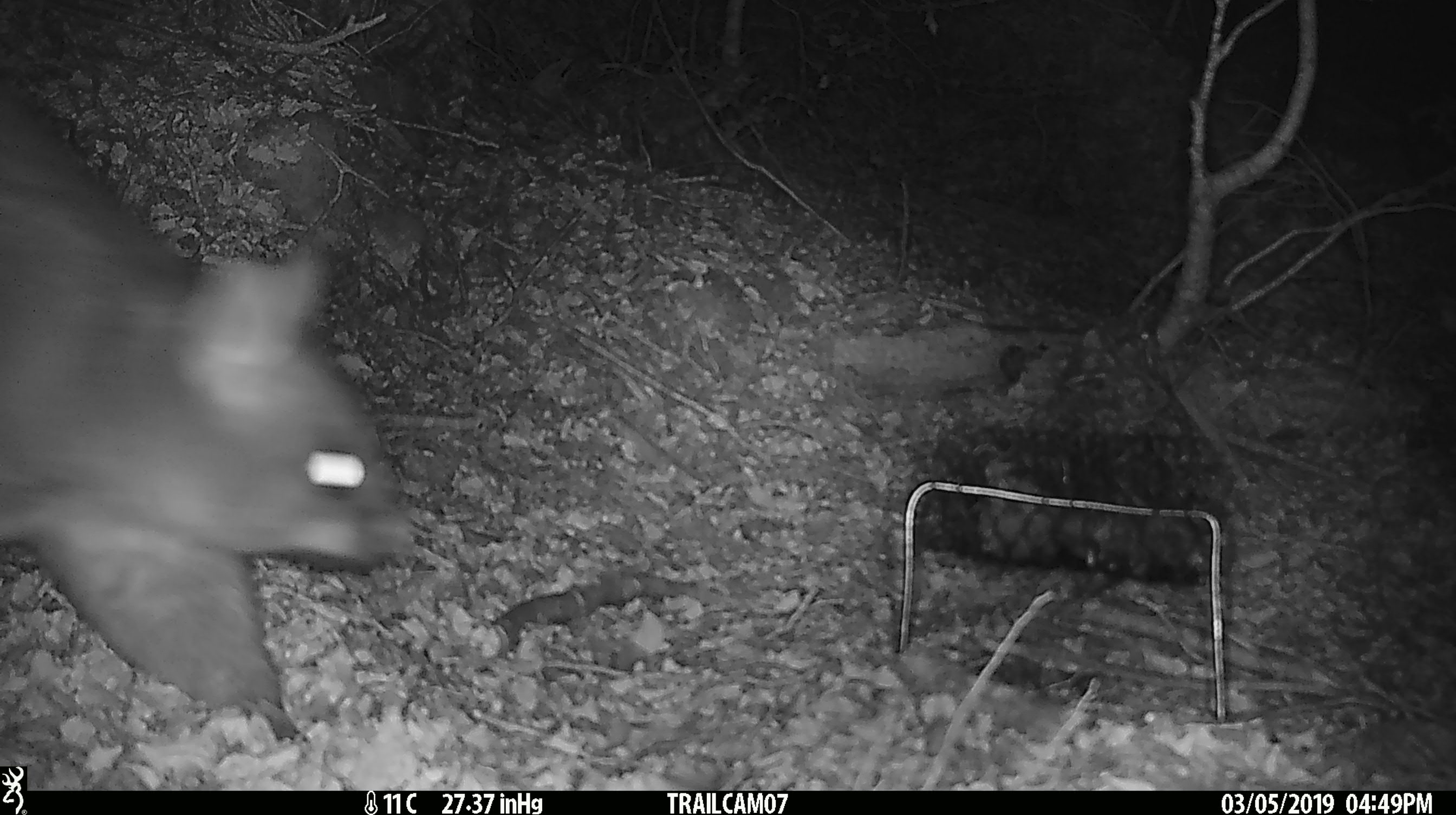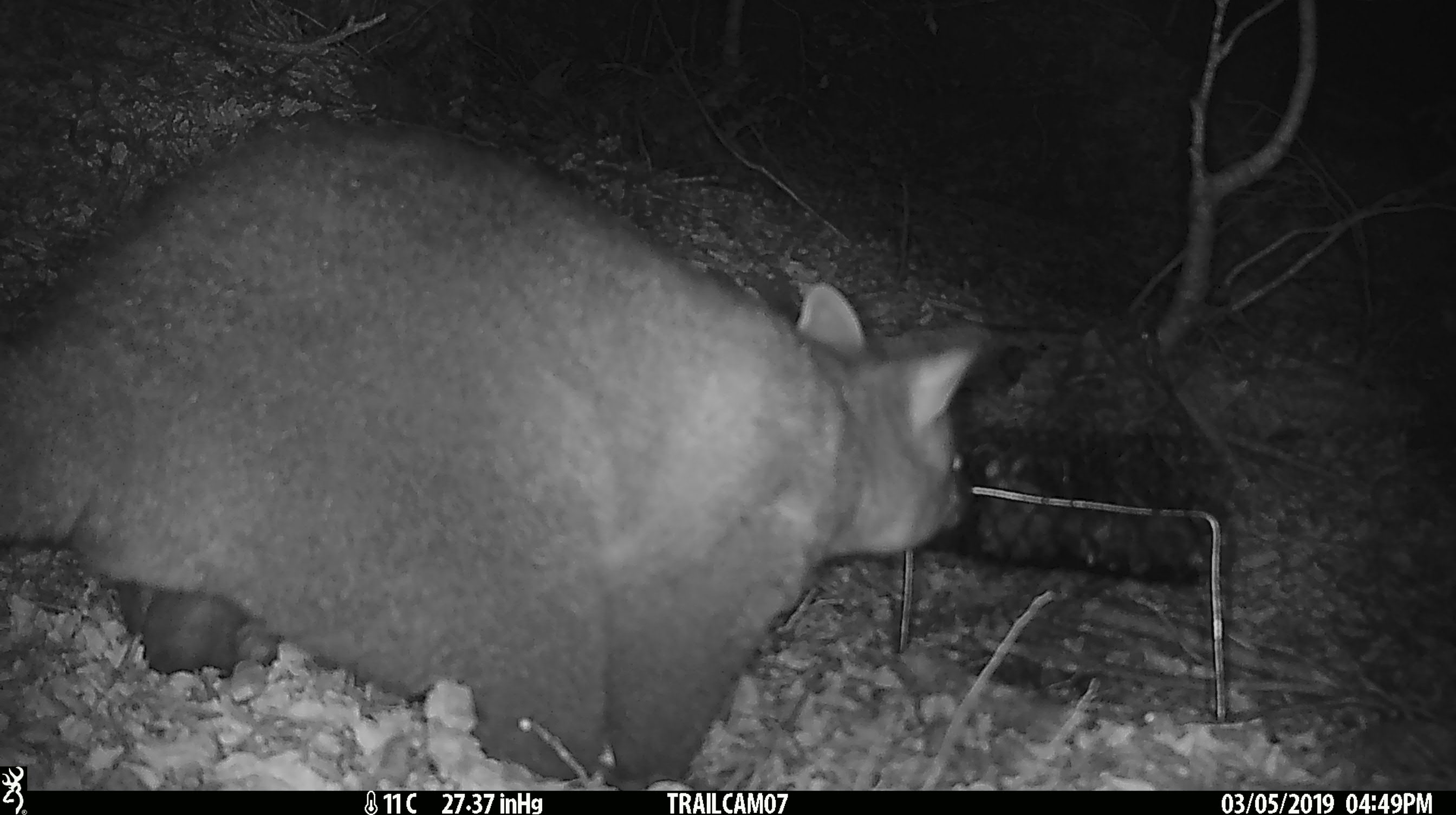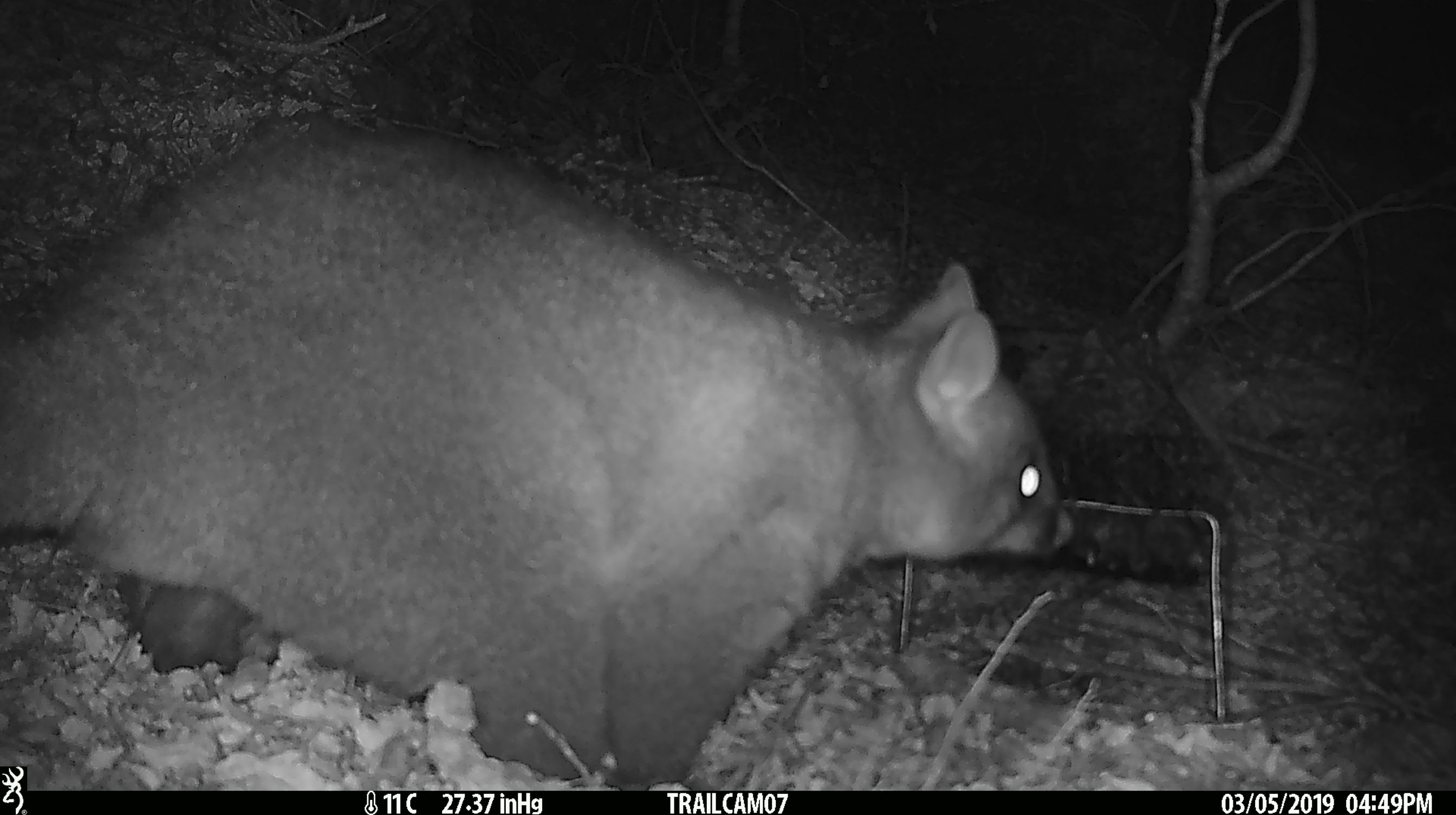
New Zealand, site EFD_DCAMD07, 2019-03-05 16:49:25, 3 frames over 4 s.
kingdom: Animalia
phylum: Chordata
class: Mammalia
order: Diprotodontia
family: Phalangeridae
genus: Trichosurus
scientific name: Trichosurus vulpecula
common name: common brushtail possum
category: possum